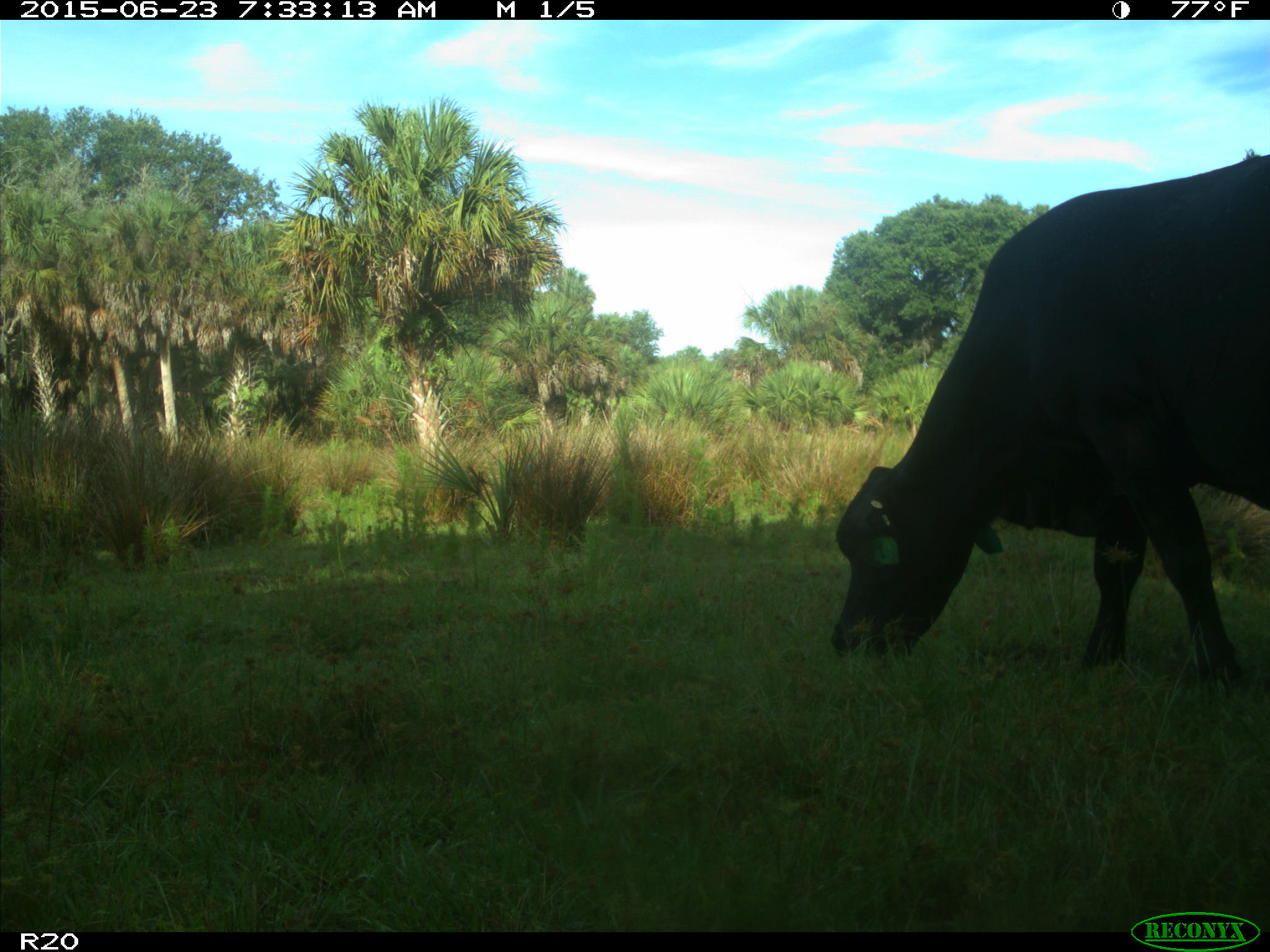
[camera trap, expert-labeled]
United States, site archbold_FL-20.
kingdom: Animalia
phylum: Chordata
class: Mammalia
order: Artiodactyla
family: Bovidae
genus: Bos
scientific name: Bos taurus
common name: domestic cow